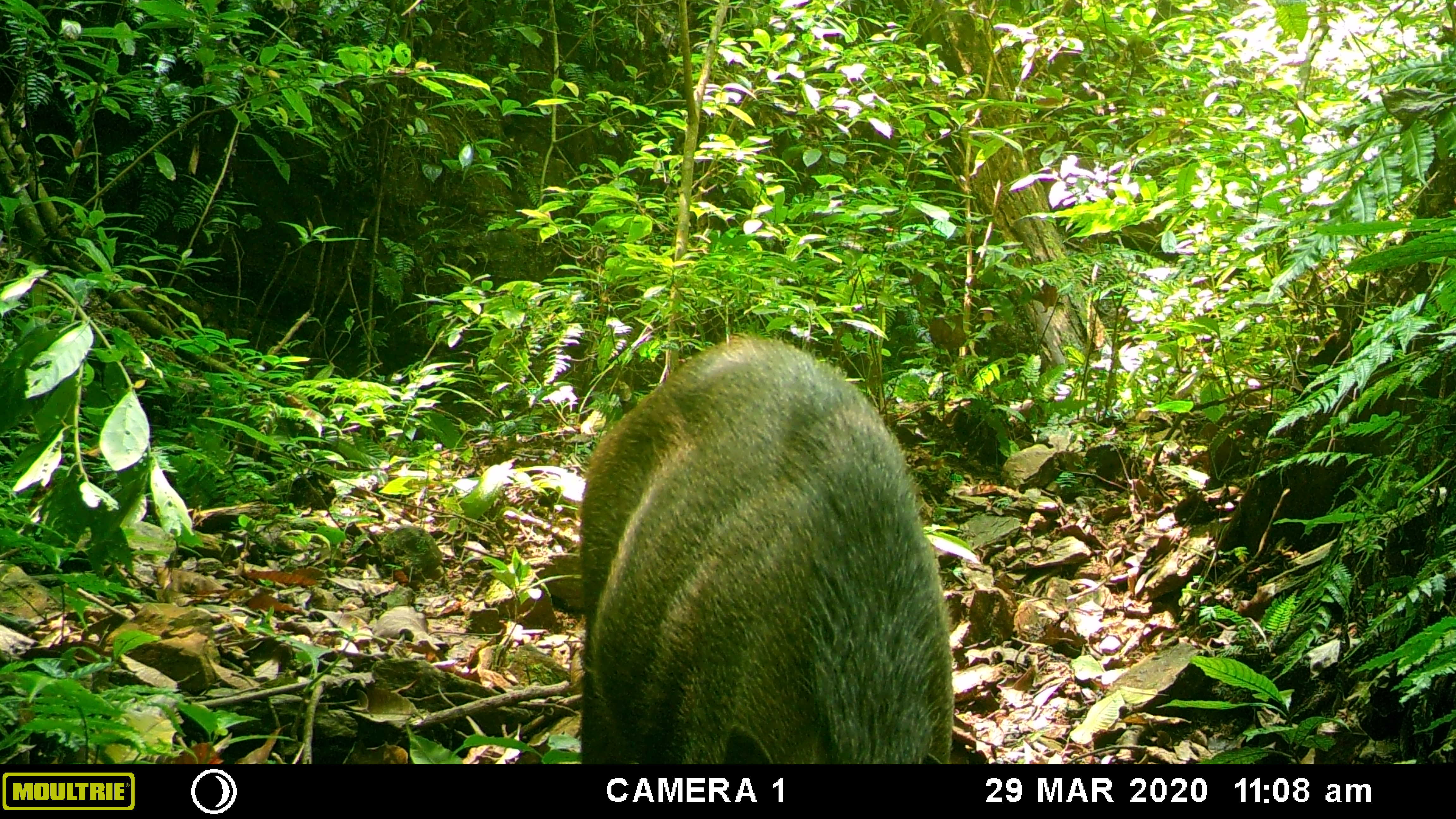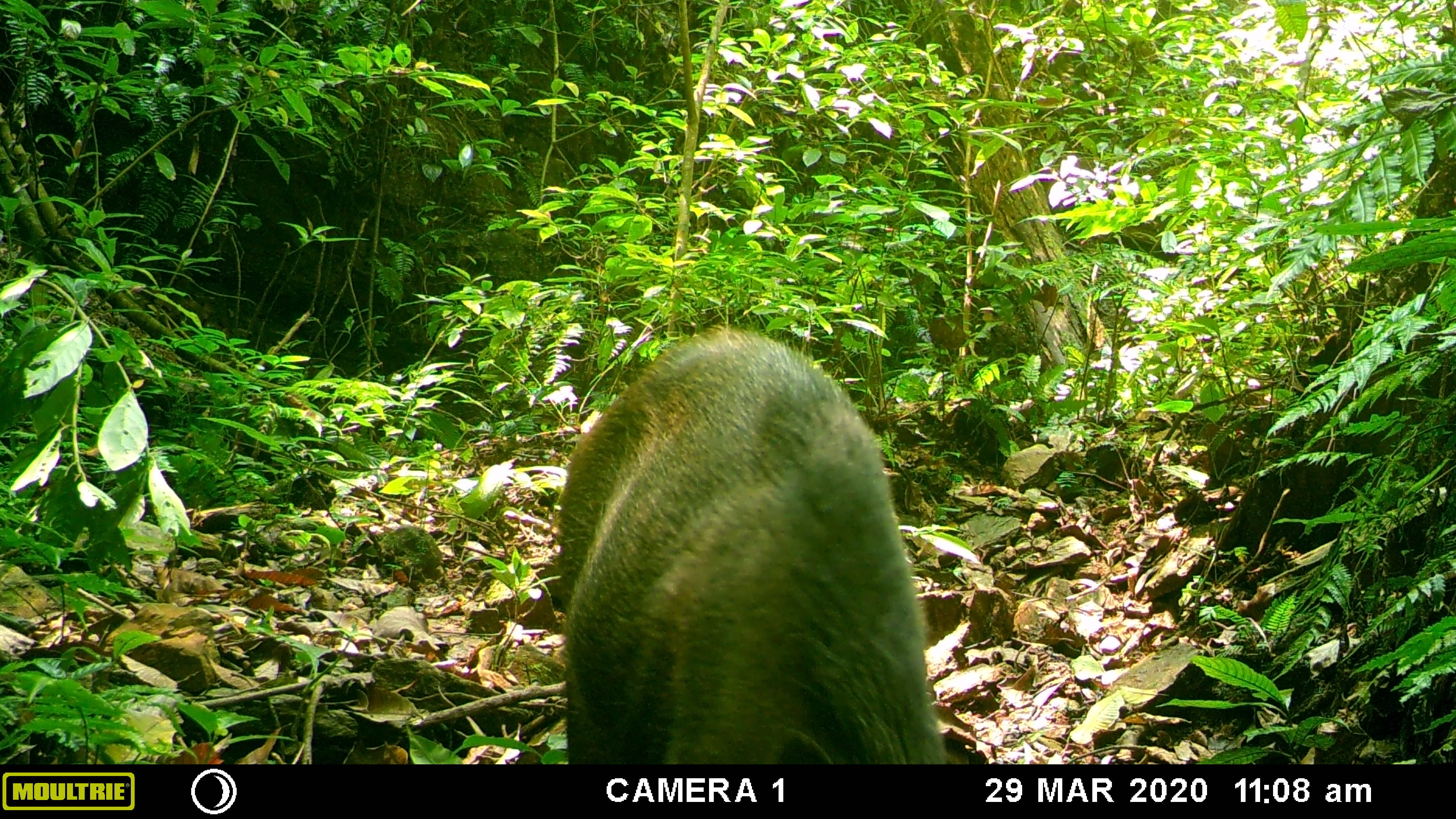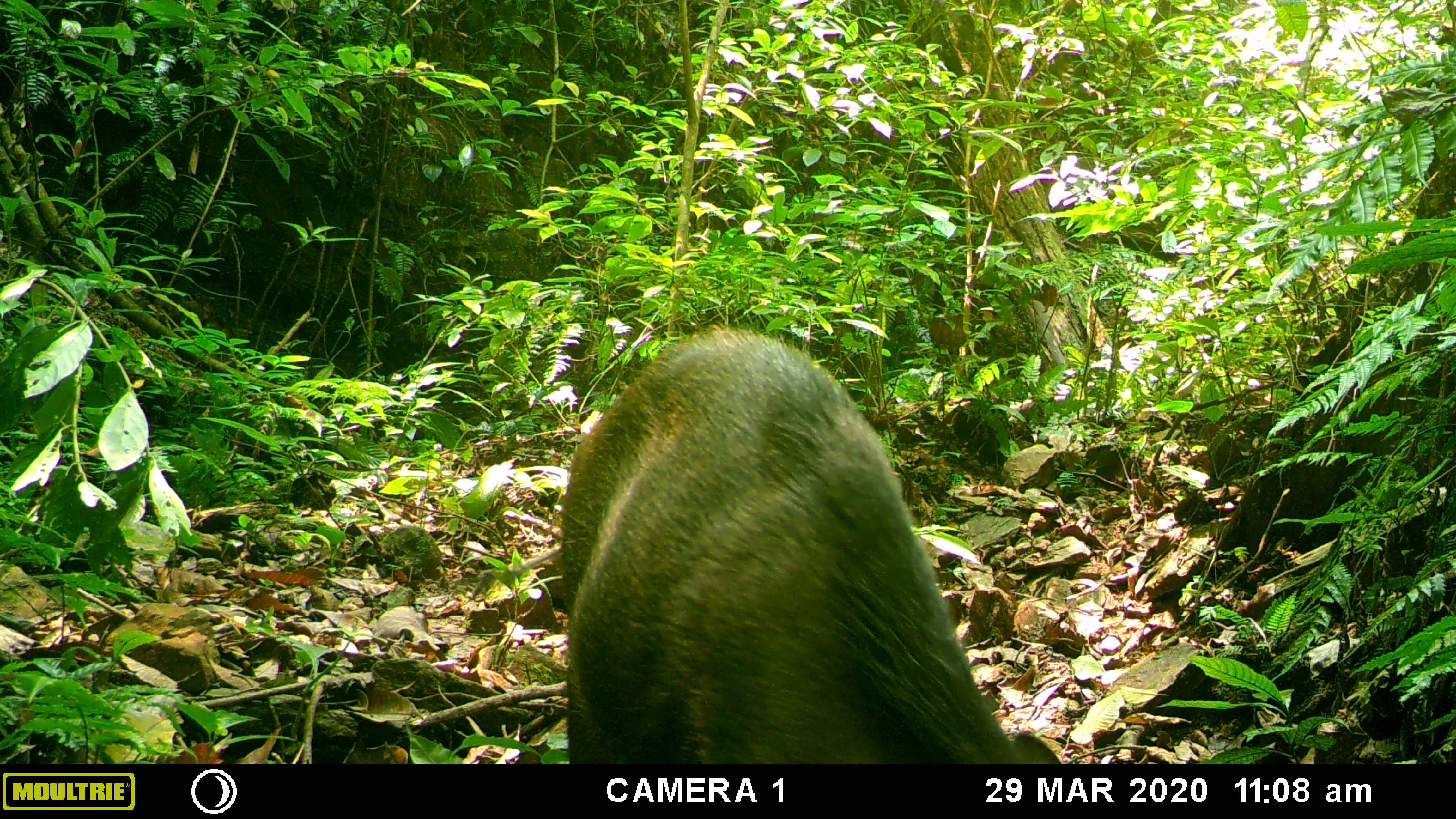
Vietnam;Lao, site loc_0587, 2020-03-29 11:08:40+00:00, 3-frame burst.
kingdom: Animalia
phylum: Chordata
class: Mammalia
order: Artiodactyla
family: Suidae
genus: Sus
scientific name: Sus scrofa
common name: eurasian wild pig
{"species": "eurasian wild pig (Sus scrofa)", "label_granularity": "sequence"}